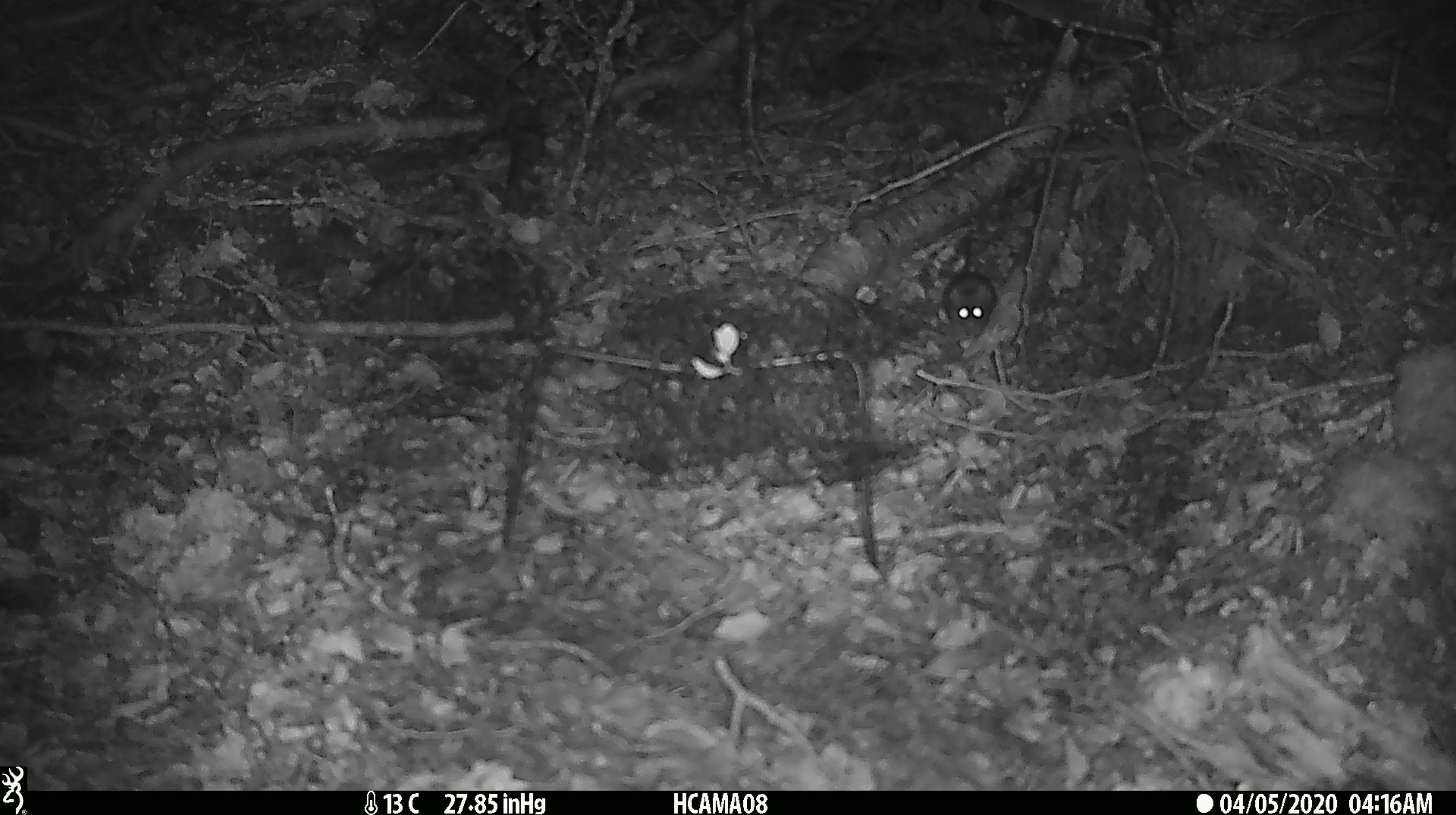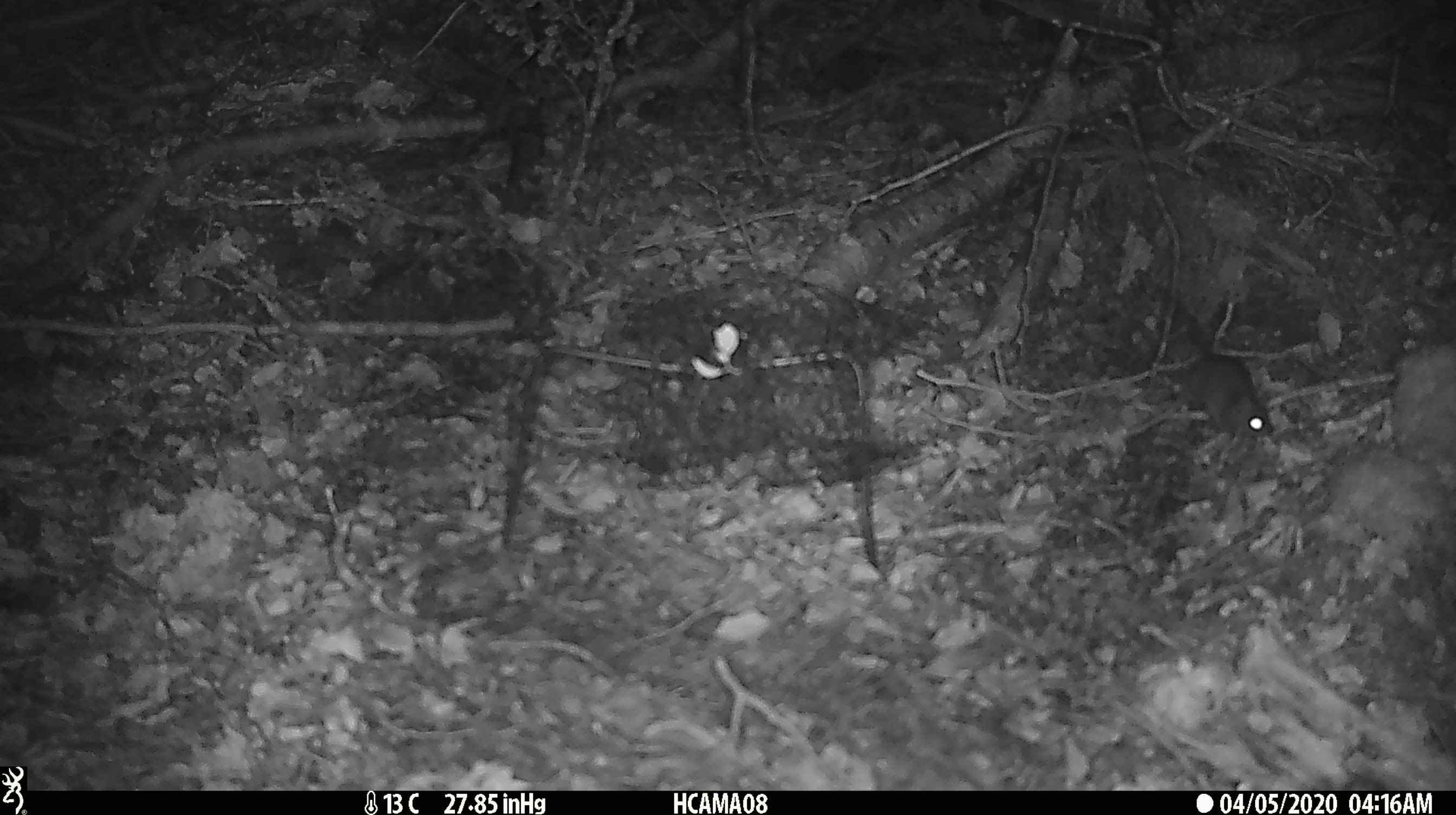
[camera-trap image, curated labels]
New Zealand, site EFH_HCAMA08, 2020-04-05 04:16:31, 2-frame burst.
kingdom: Animalia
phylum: Chordata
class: Mammalia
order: Rodentia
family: Muridae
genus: Mus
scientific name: Mus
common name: mouse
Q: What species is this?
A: Mouse (Mus).